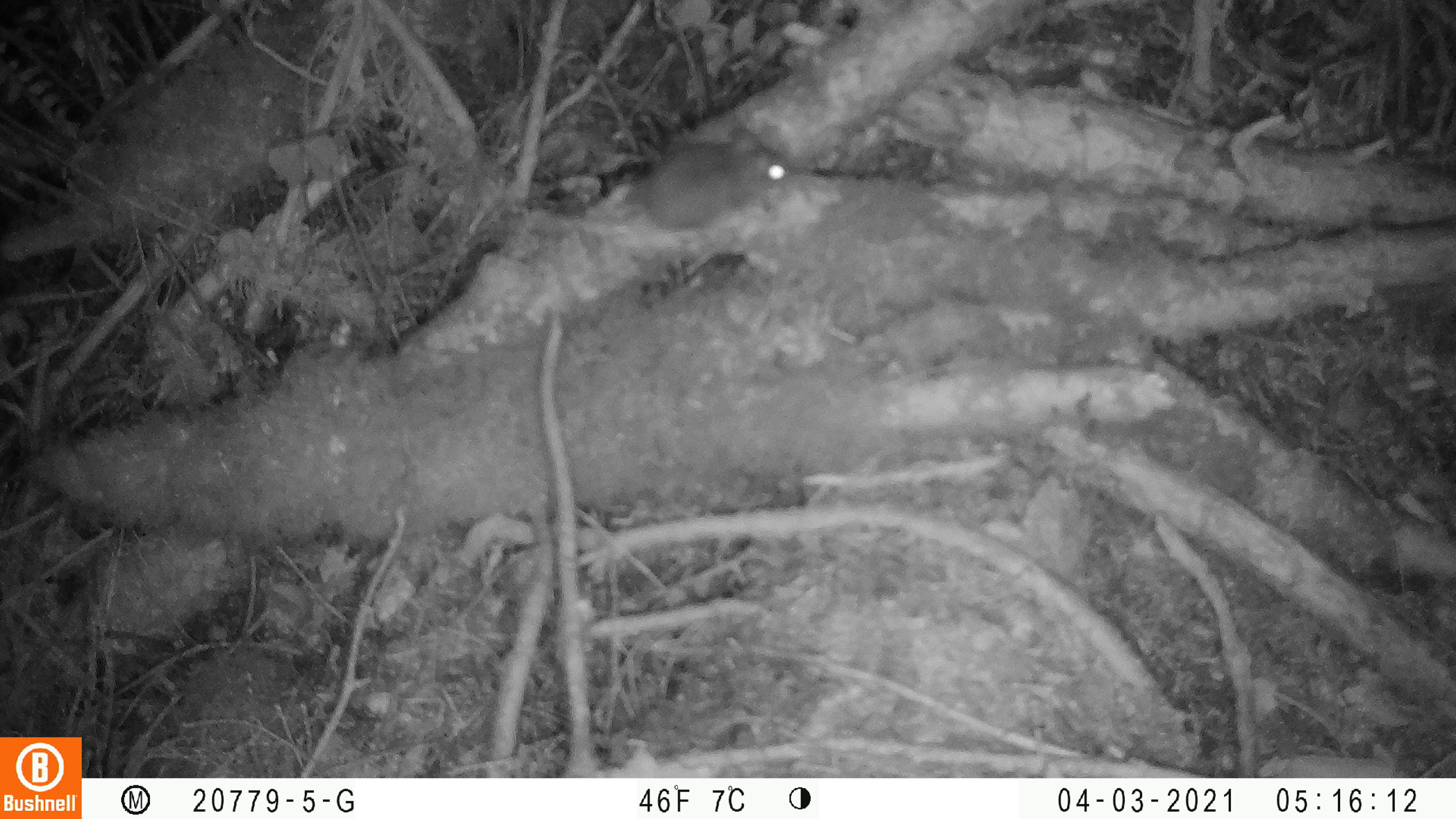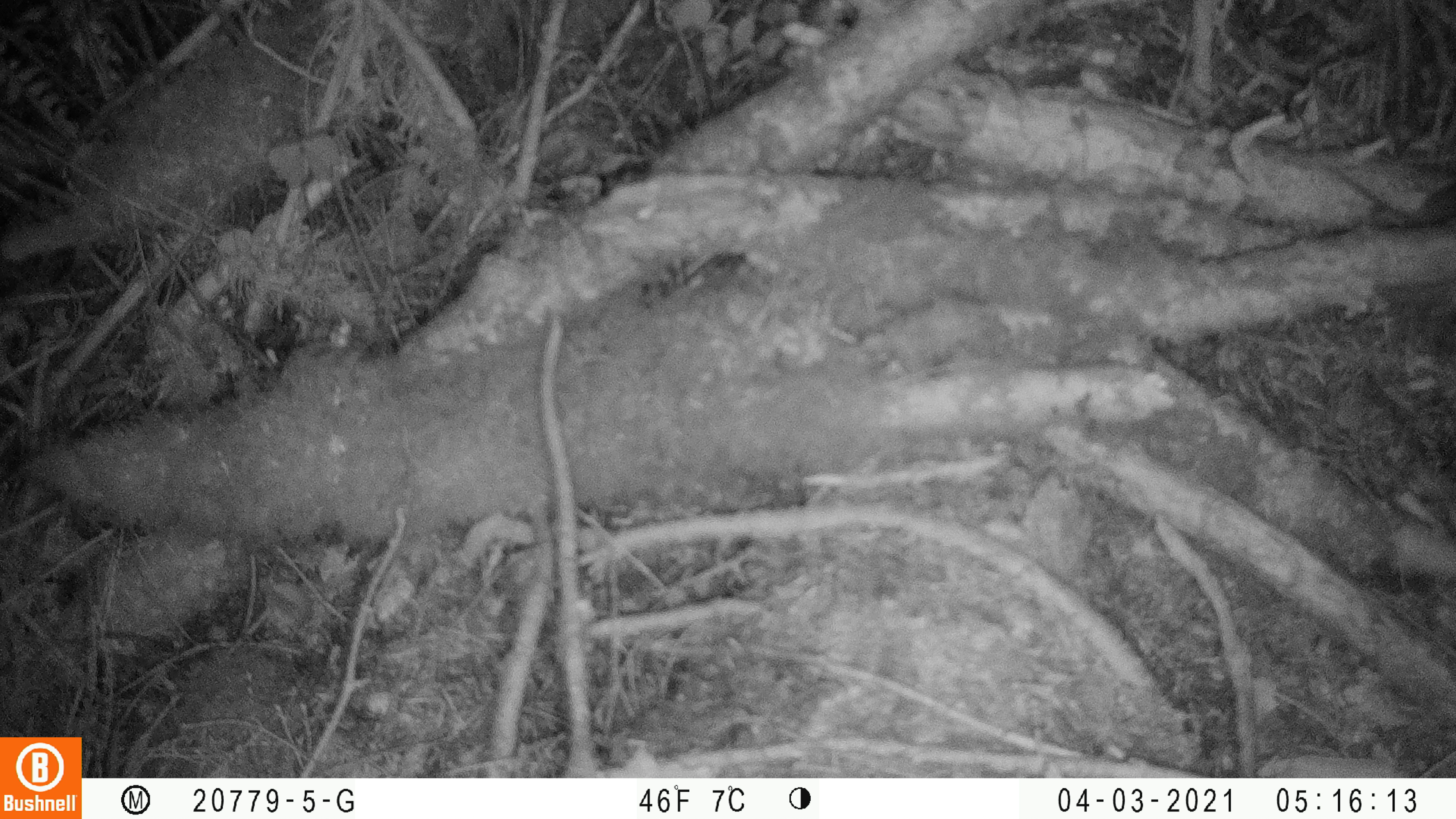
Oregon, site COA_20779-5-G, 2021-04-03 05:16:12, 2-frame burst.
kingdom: Animalia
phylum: Chordata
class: Mammalia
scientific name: Mammalia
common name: small mammal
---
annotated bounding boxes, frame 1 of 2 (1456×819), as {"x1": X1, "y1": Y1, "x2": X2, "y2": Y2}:
small mammal: {"x1": 493, "y1": 110, "x2": 825, "y2": 259}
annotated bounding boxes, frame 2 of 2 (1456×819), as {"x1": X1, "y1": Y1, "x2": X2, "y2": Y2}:
small mammal: {"x1": 1296, "y1": 135, "x2": 1453, "y2": 257}